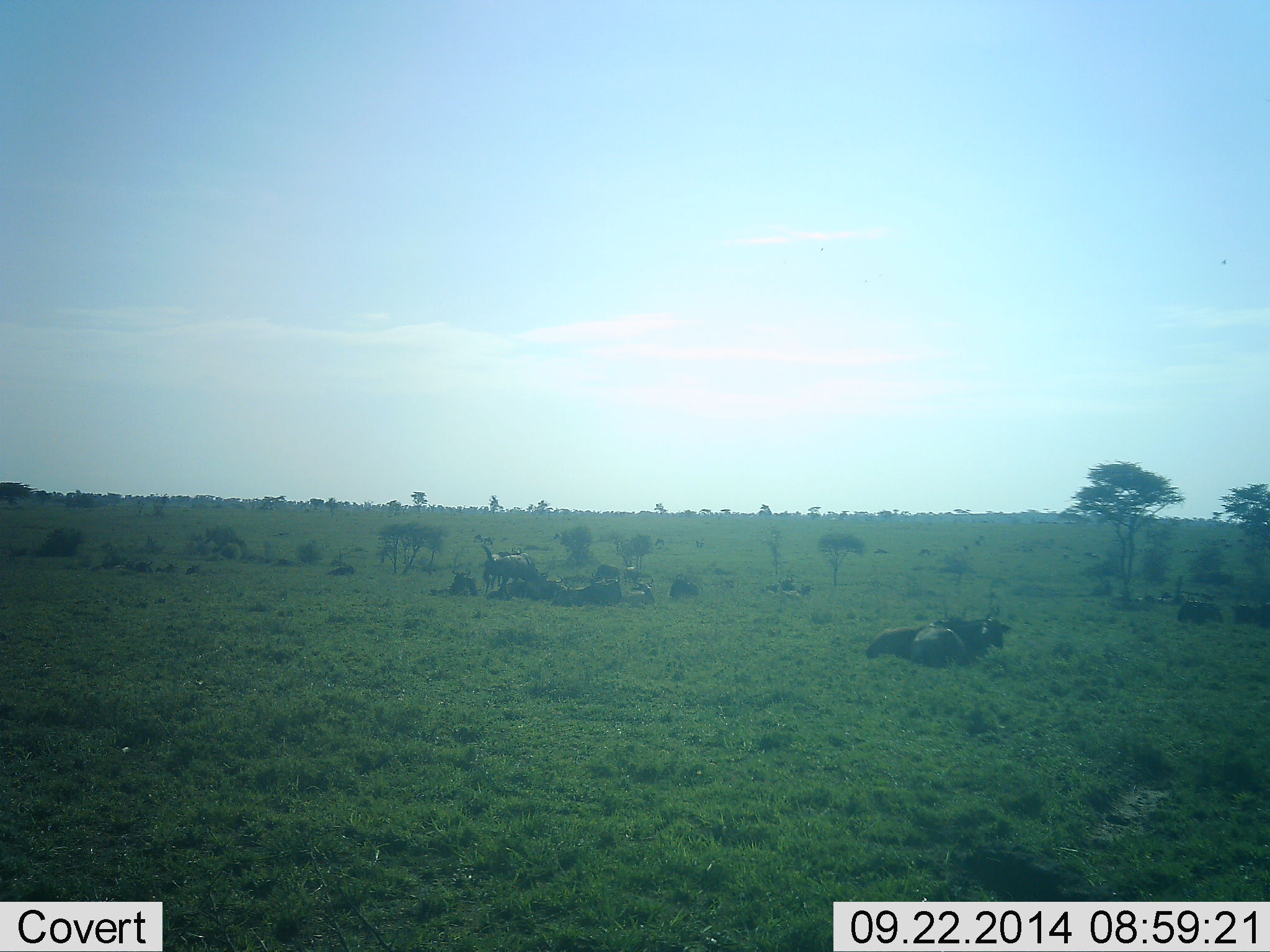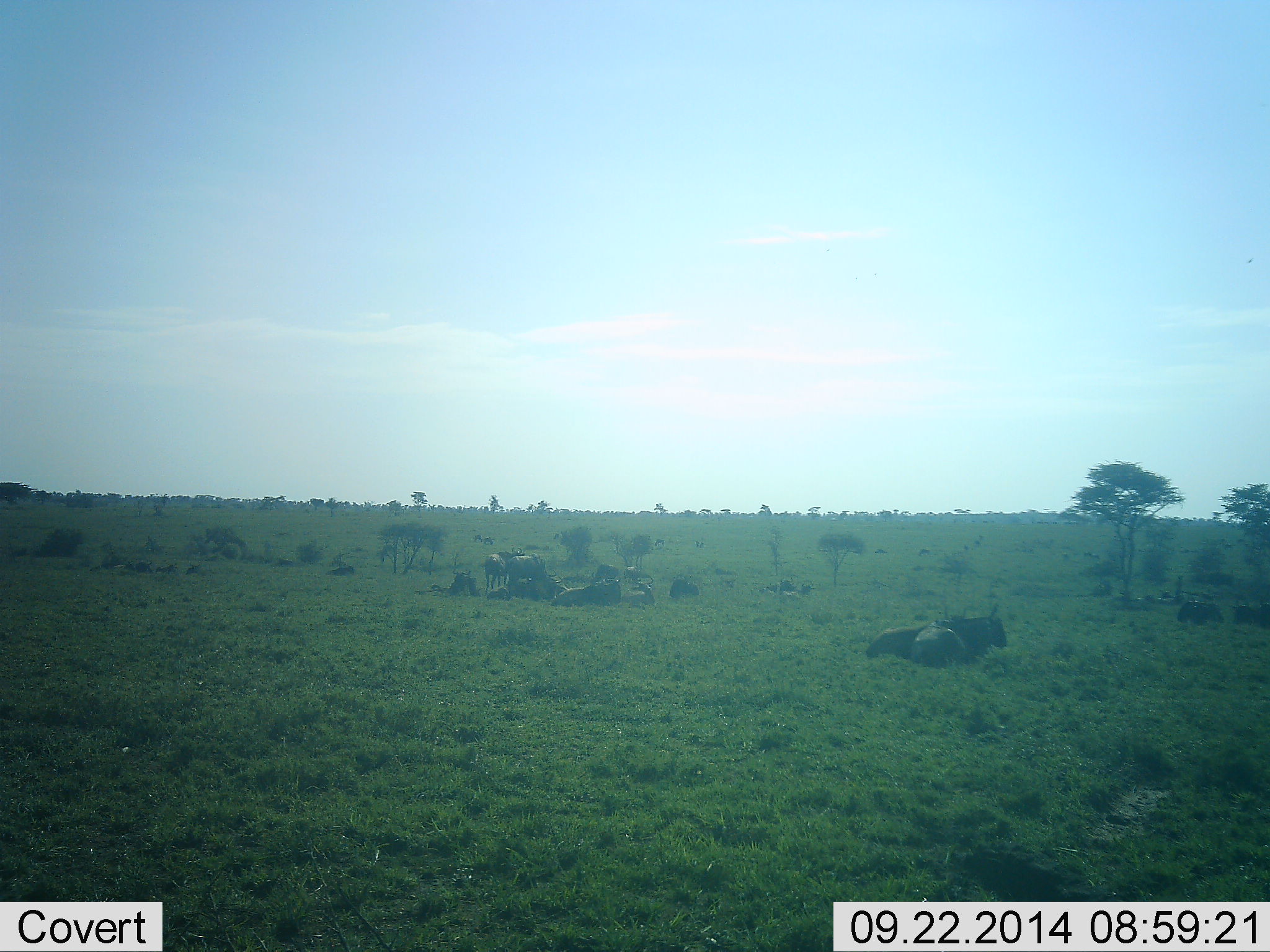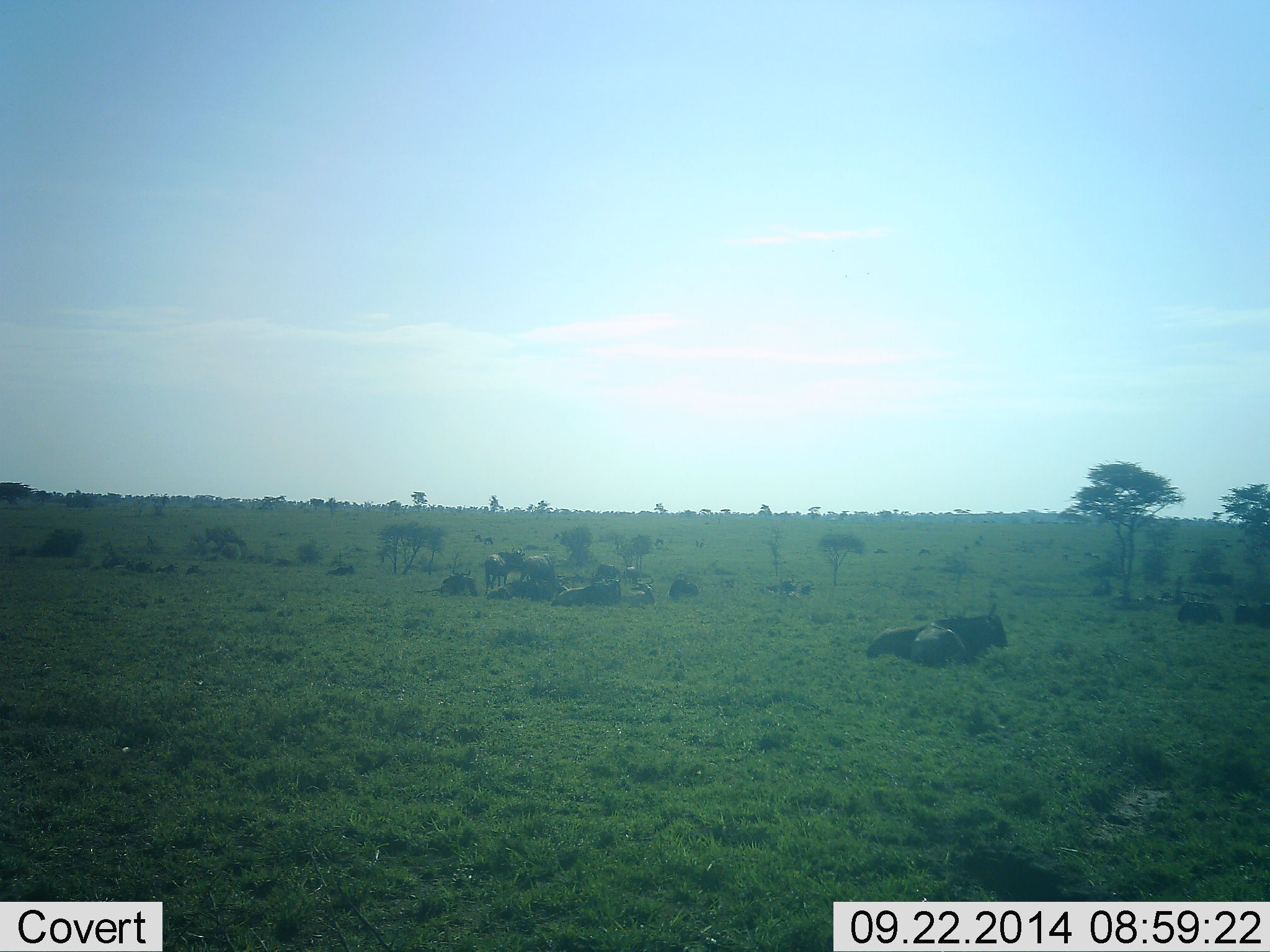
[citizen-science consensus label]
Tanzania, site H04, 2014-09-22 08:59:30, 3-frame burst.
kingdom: Animalia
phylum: Chordata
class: Mammalia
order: Artiodactyla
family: Bovidae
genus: Connochaetes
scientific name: Connochaetes taurinus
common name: blue wildebeest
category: wildebeest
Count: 11-50.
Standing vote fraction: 70%.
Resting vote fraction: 100%.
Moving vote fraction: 20%.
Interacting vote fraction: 0%.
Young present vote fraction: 0%.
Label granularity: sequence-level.